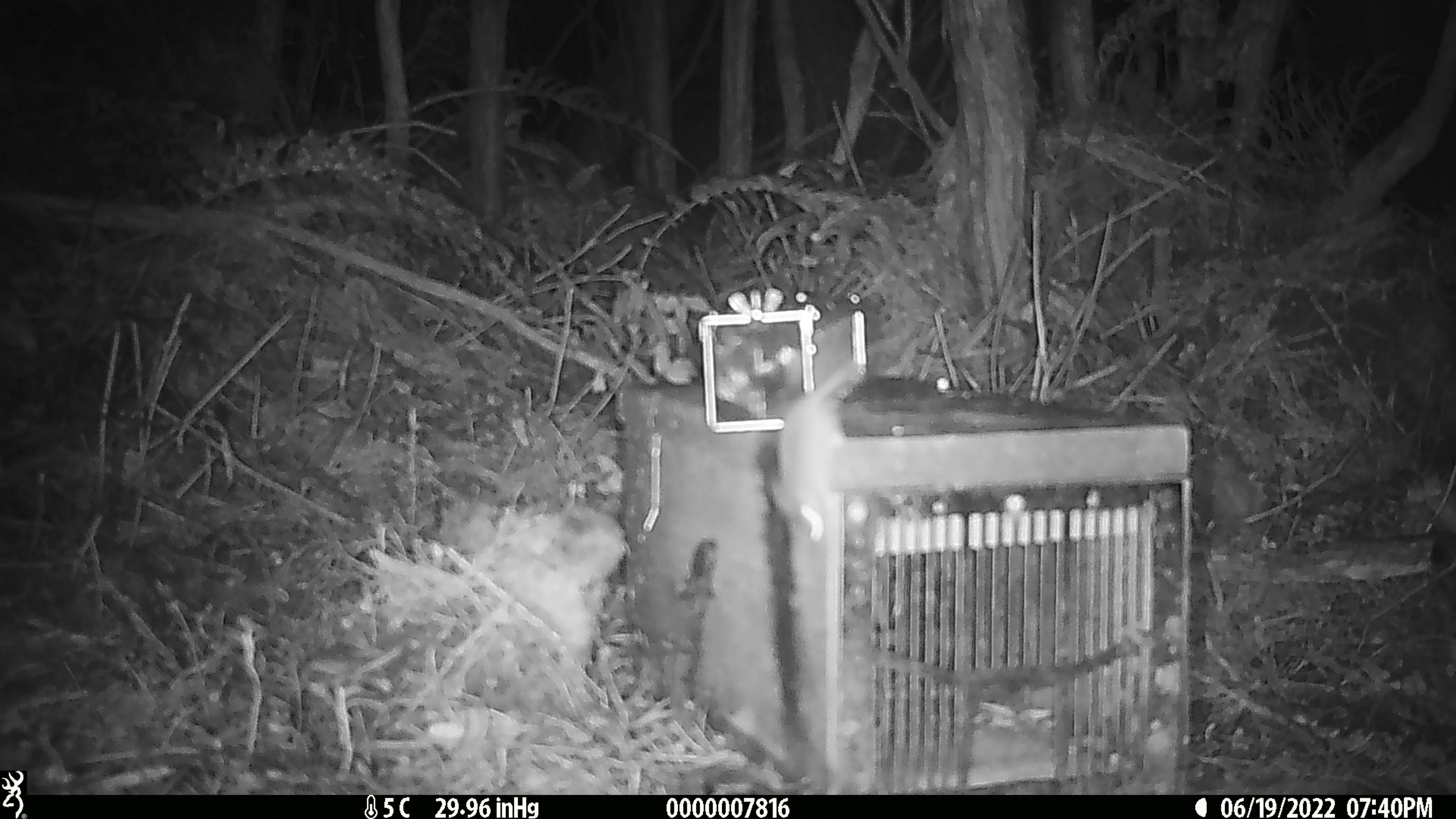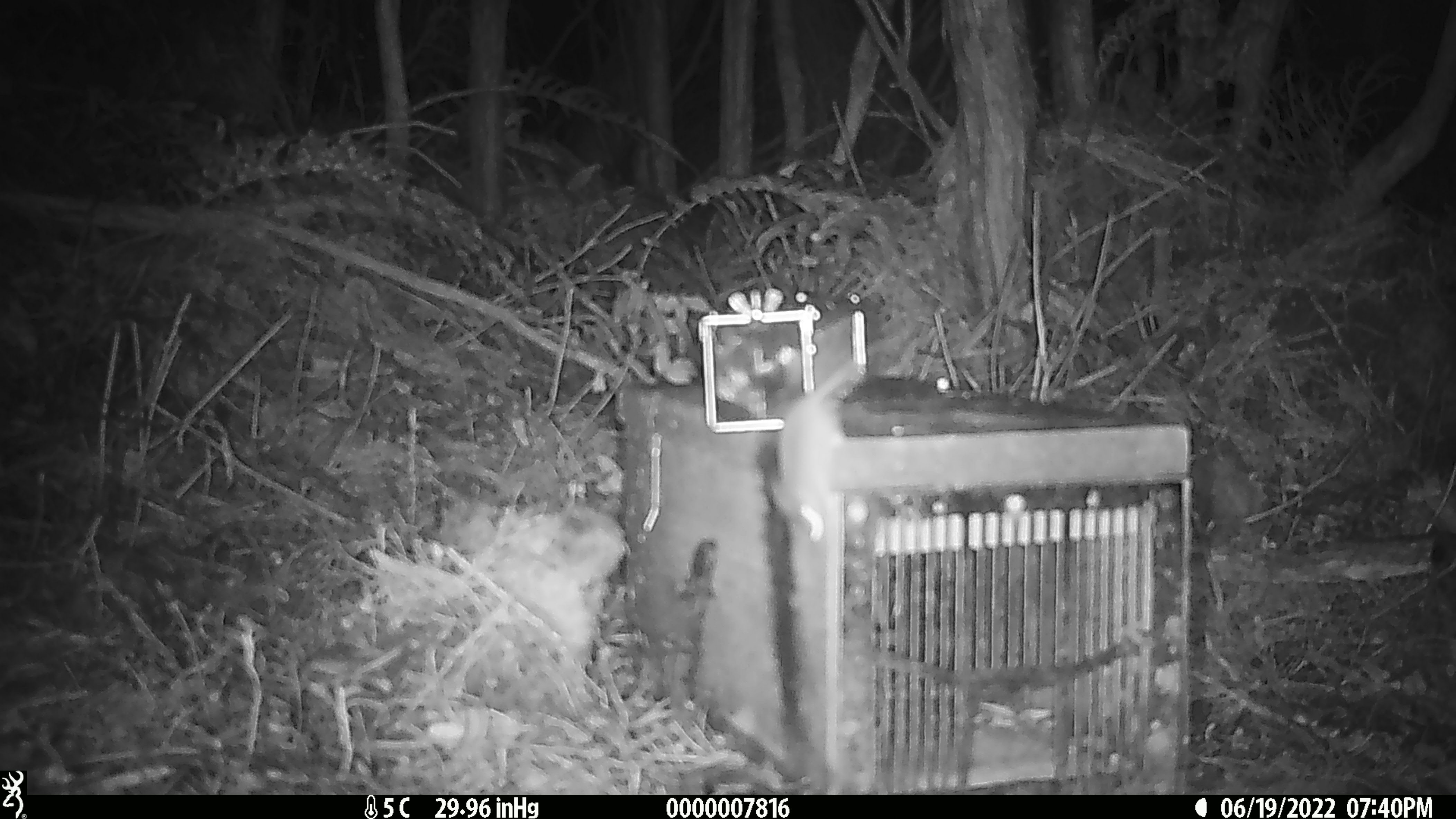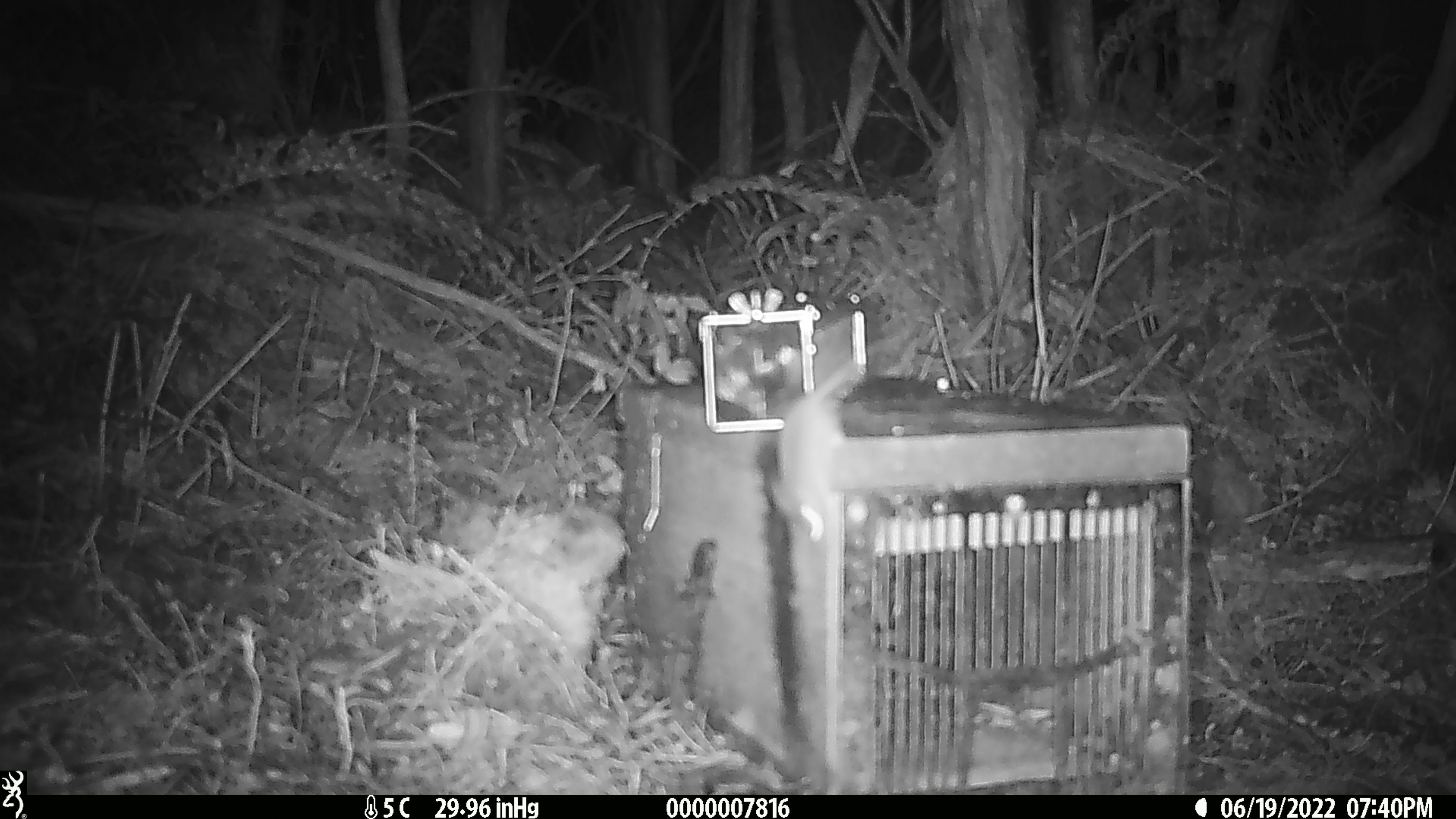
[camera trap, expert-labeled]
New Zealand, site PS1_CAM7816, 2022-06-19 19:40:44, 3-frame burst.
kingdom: Animalia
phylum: Chordata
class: Mammalia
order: Rodentia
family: Muridae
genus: Mus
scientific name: Mus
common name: mouse